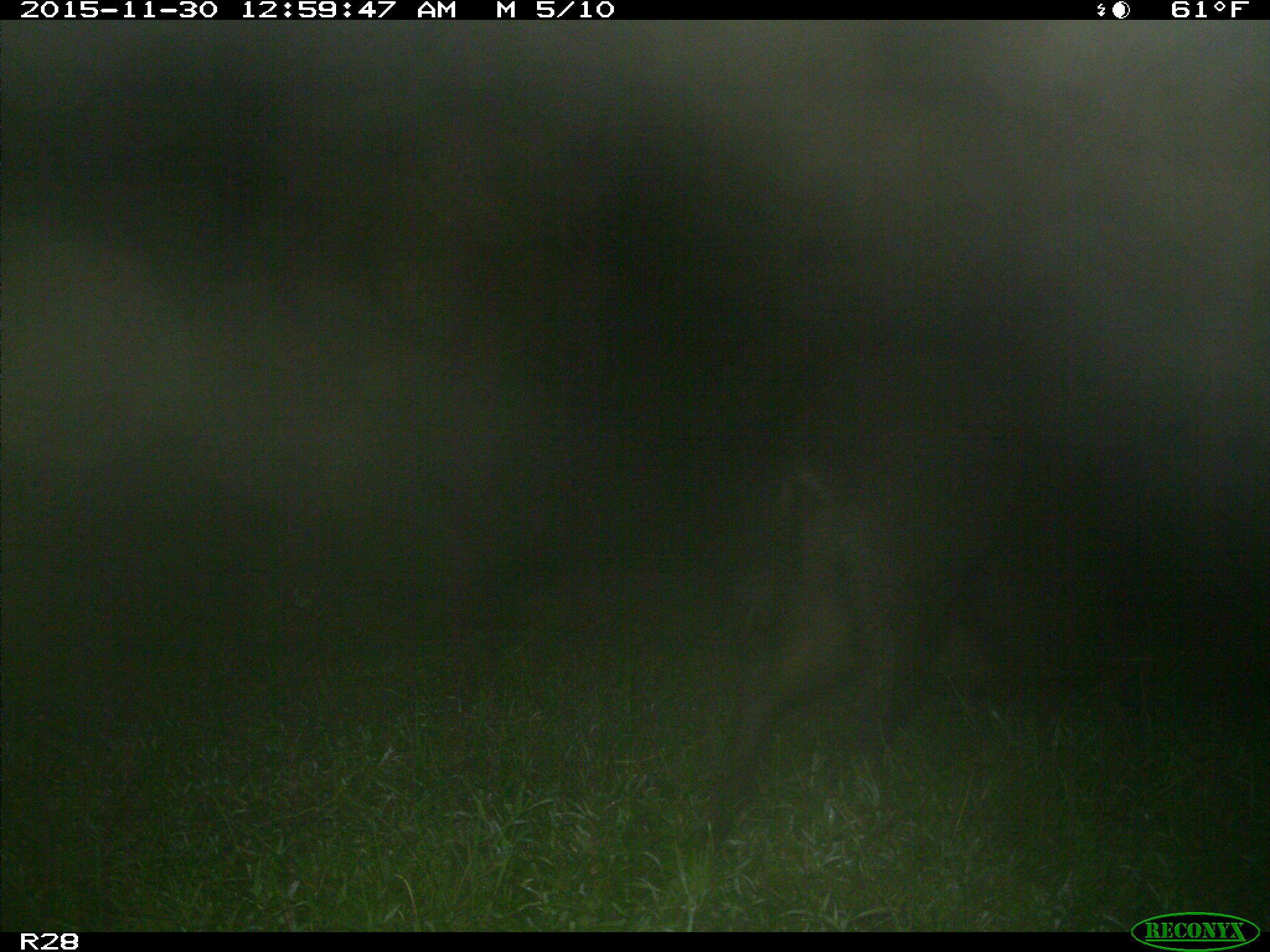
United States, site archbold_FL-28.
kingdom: Animalia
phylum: Chordata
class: Mammalia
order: Artiodactyla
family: Suidae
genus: Sus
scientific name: Sus scrofa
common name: wild boar